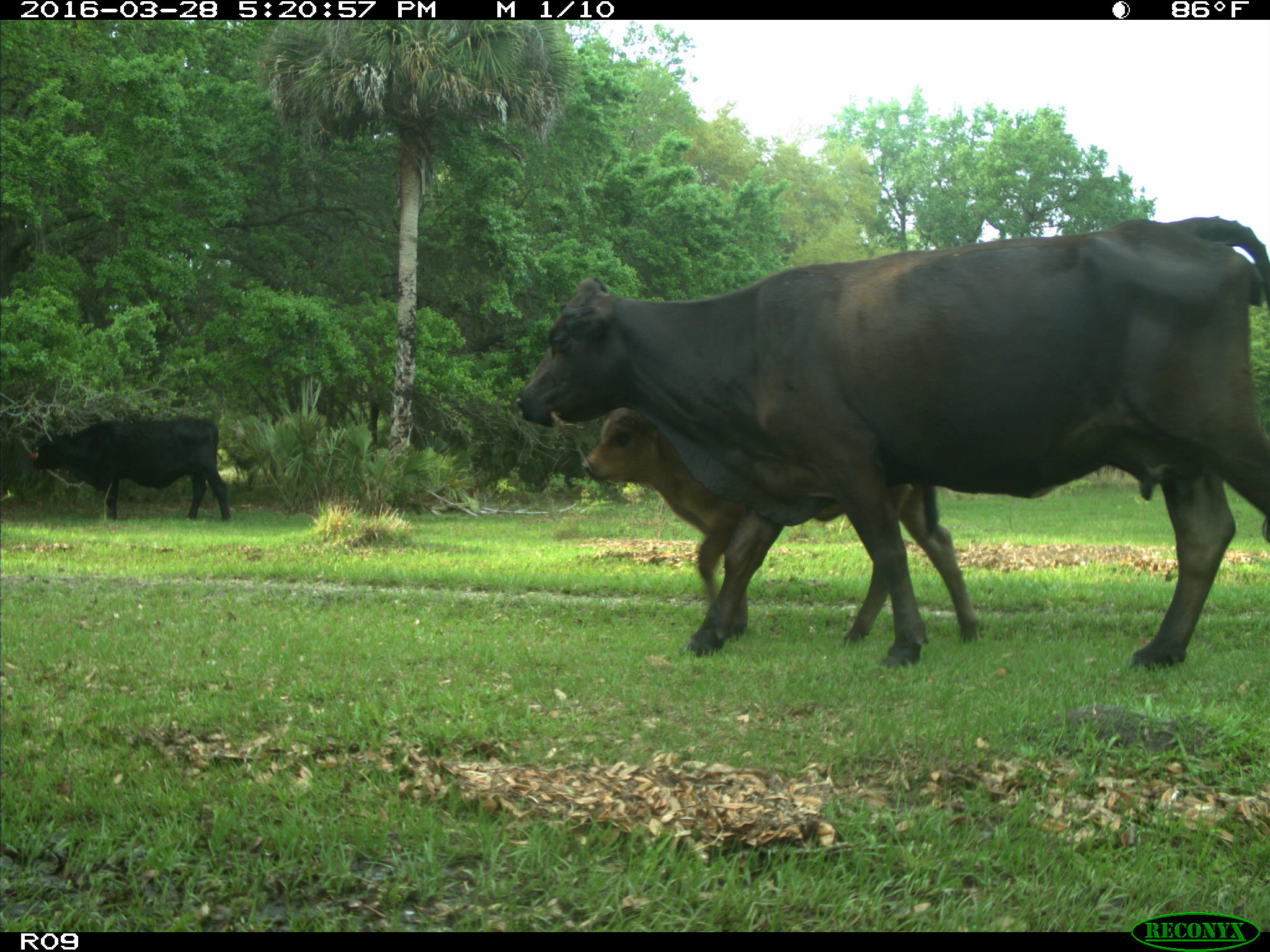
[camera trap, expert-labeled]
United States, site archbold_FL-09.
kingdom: Animalia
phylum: Chordata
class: Mammalia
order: Artiodactyla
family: Bovidae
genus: Bos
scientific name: Bos taurus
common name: domestic cow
Bos taurus (domestic cow).